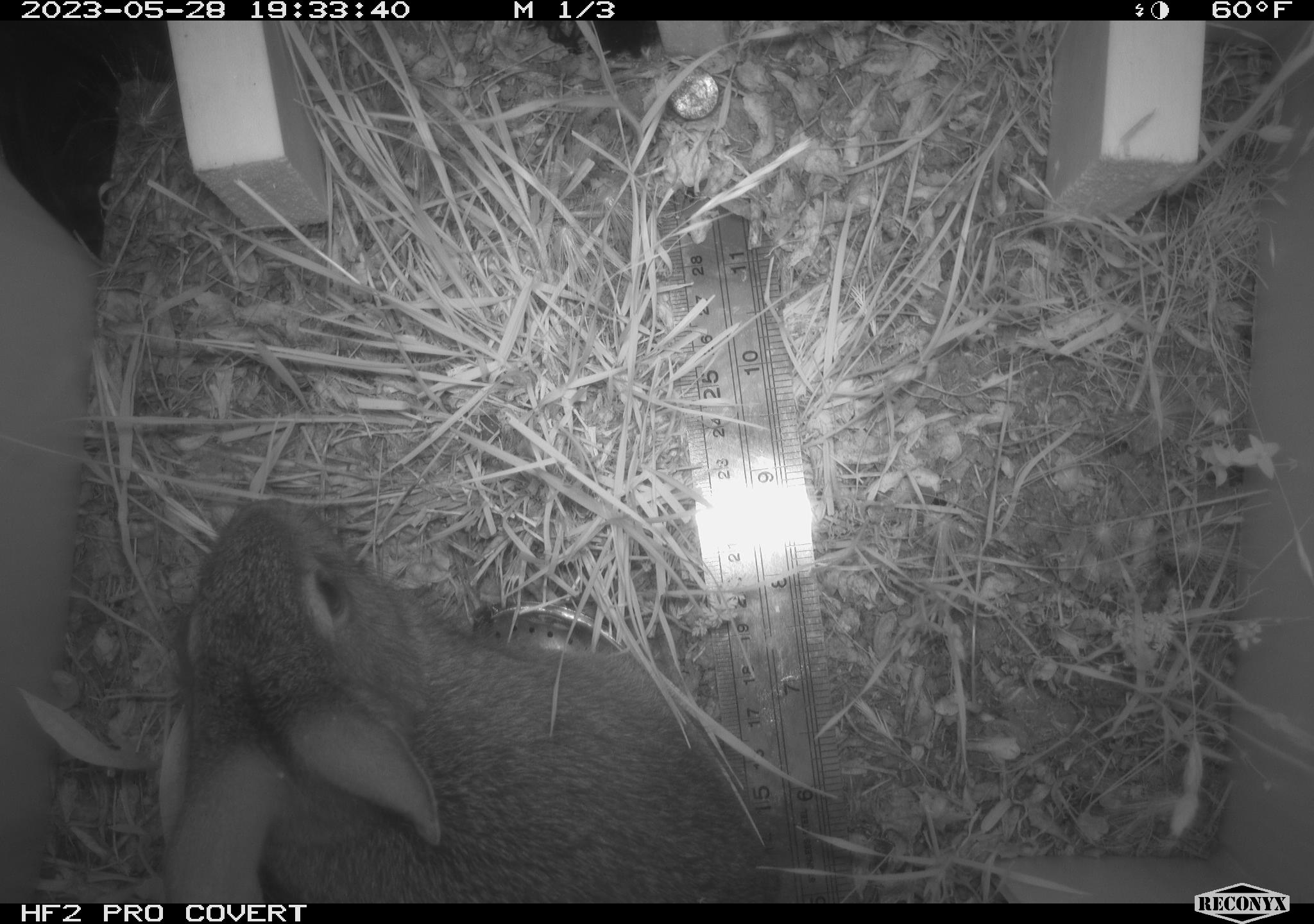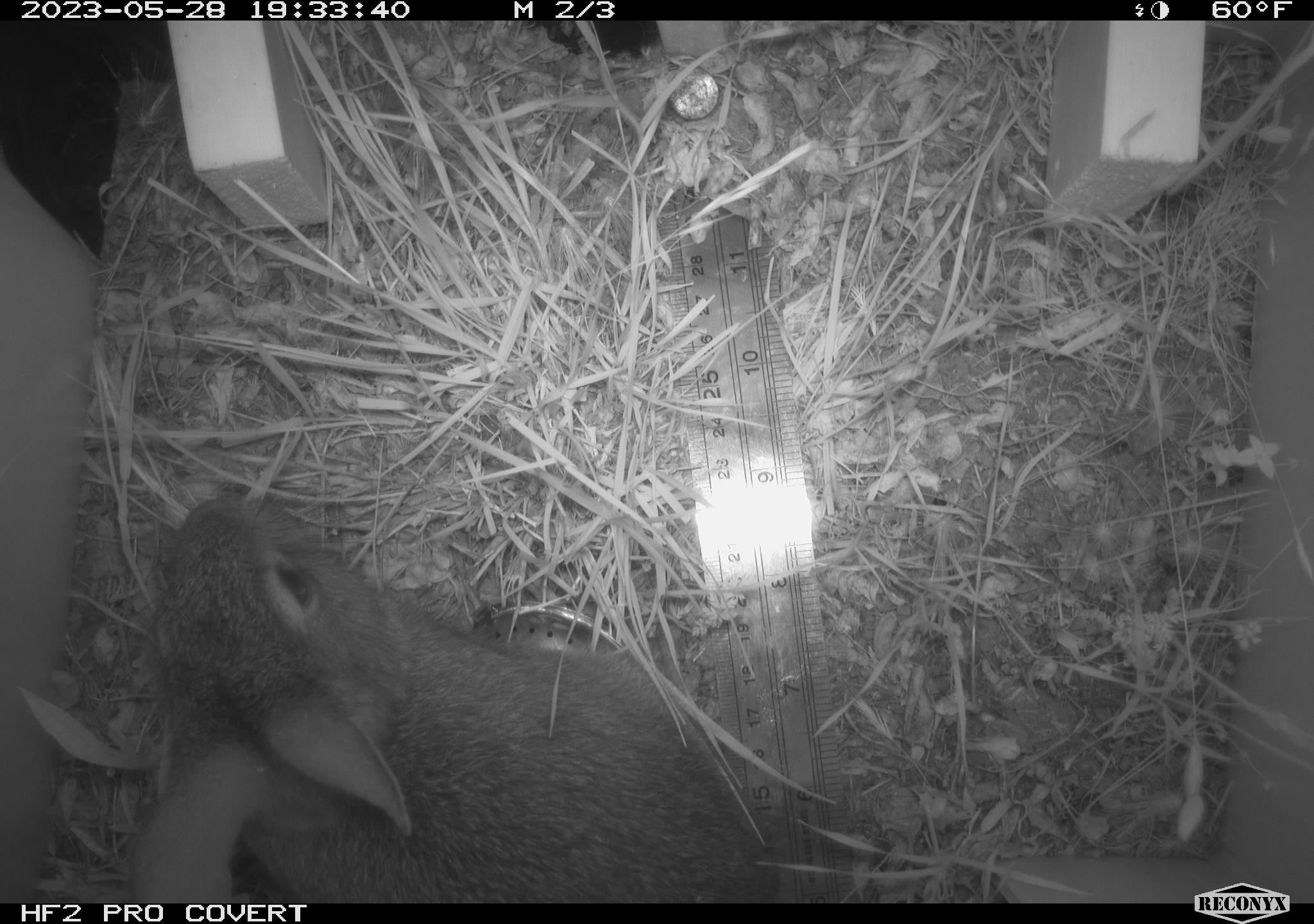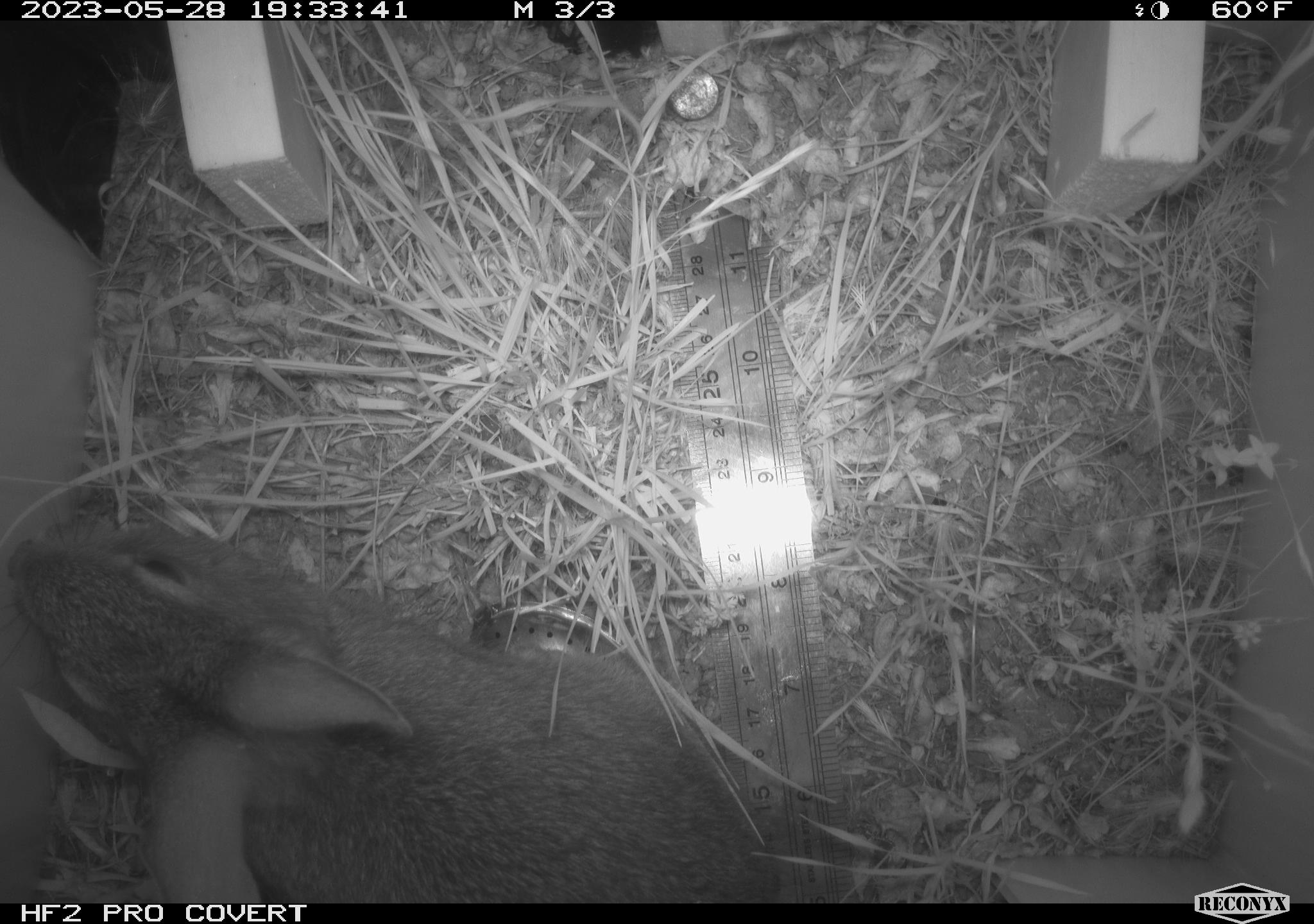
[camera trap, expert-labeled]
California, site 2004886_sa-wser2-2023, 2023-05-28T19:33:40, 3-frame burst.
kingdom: Animalia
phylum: Chordata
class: Mammalia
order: Lagomorpha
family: Leporidae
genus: Sylvilagus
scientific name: Sylvilagus bachmani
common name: brush rabbit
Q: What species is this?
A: Brush rabbit (Sylvilagus bachmani).